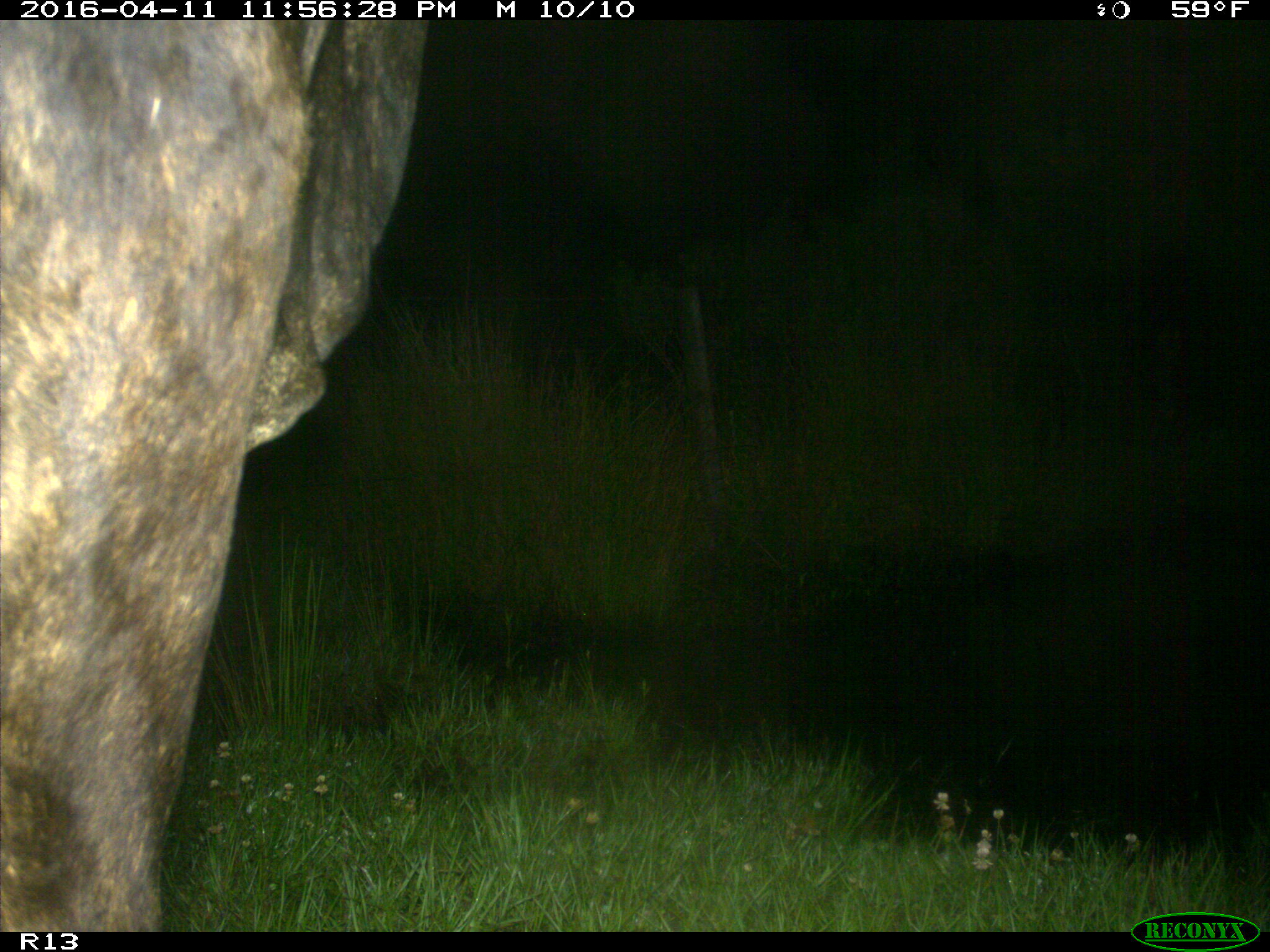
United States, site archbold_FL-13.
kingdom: Animalia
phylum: Chordata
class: Mammalia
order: Artiodactyla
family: Bovidae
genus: Bos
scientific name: Bos taurus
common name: domestic cow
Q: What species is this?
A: Bos taurus (domestic cow).